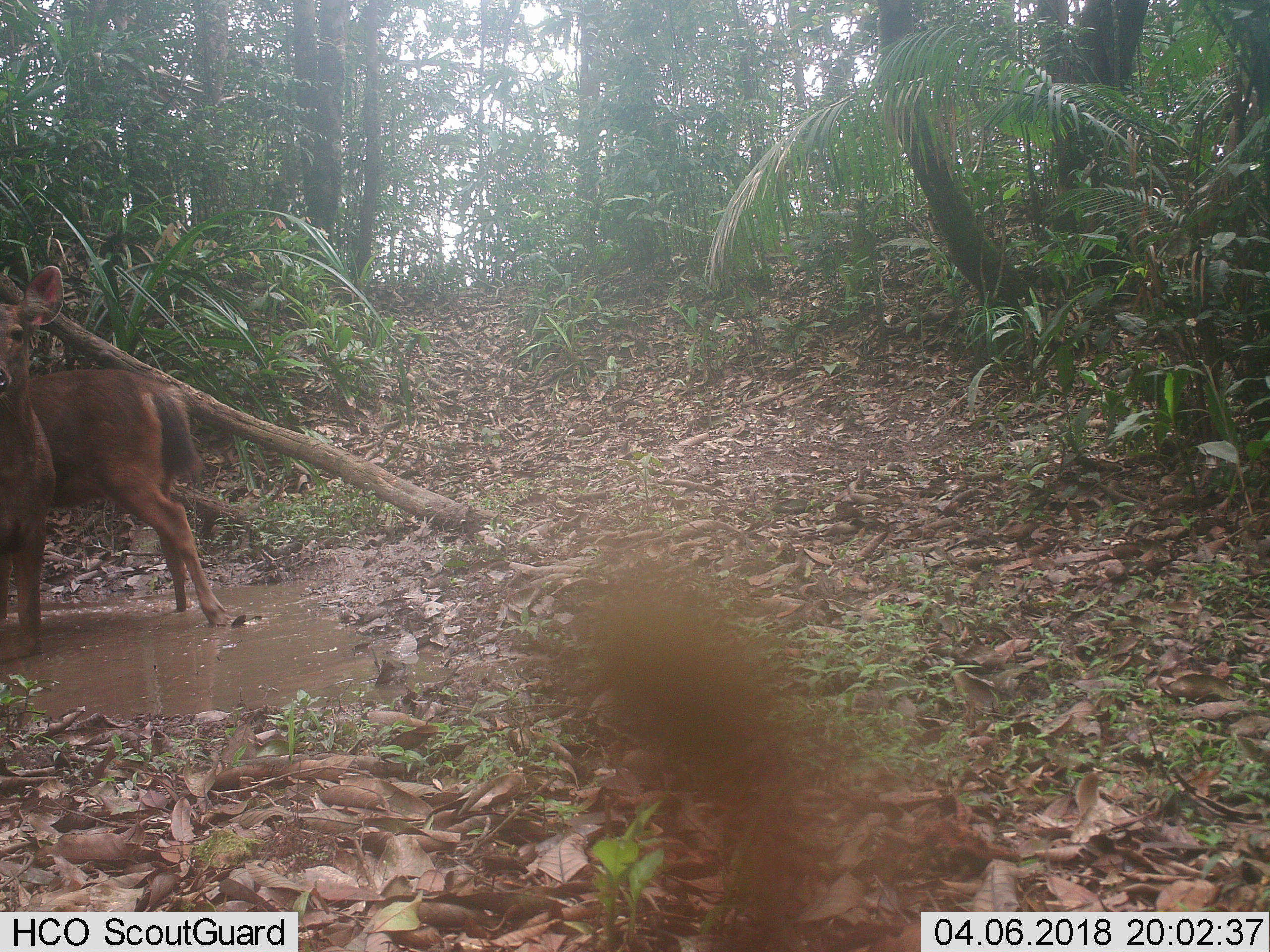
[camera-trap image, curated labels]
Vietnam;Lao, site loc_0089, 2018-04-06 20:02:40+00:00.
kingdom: Animalia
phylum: Chordata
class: Mammalia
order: Artiodactyla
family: Cervidae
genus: Rusa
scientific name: Rusa unicolor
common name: sambar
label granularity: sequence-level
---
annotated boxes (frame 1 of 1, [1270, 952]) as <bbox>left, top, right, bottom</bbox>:
sambar: <bbox>569, 571, 844, 952</bbox>; <bbox>0, 264, 231, 657</bbox>